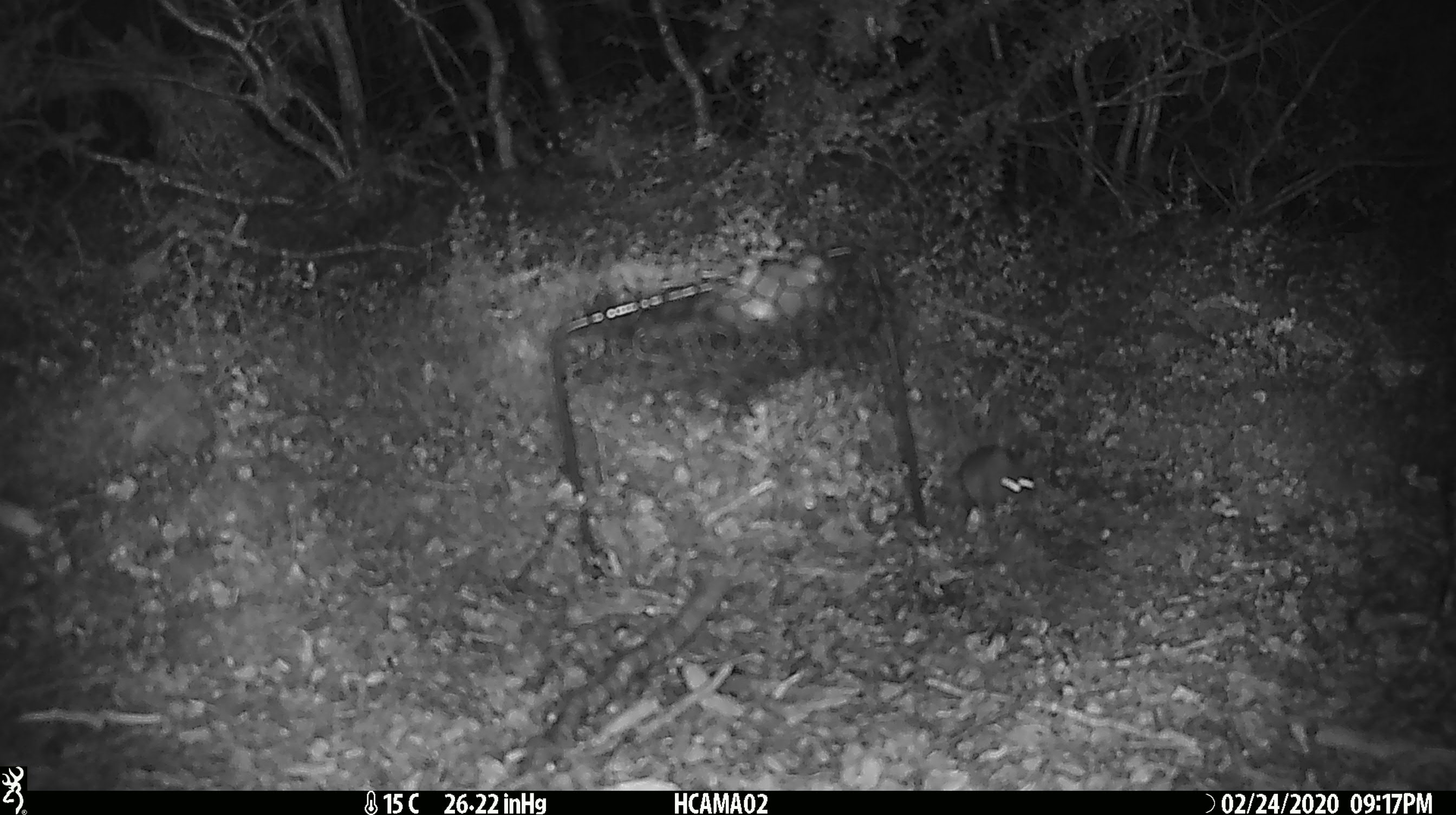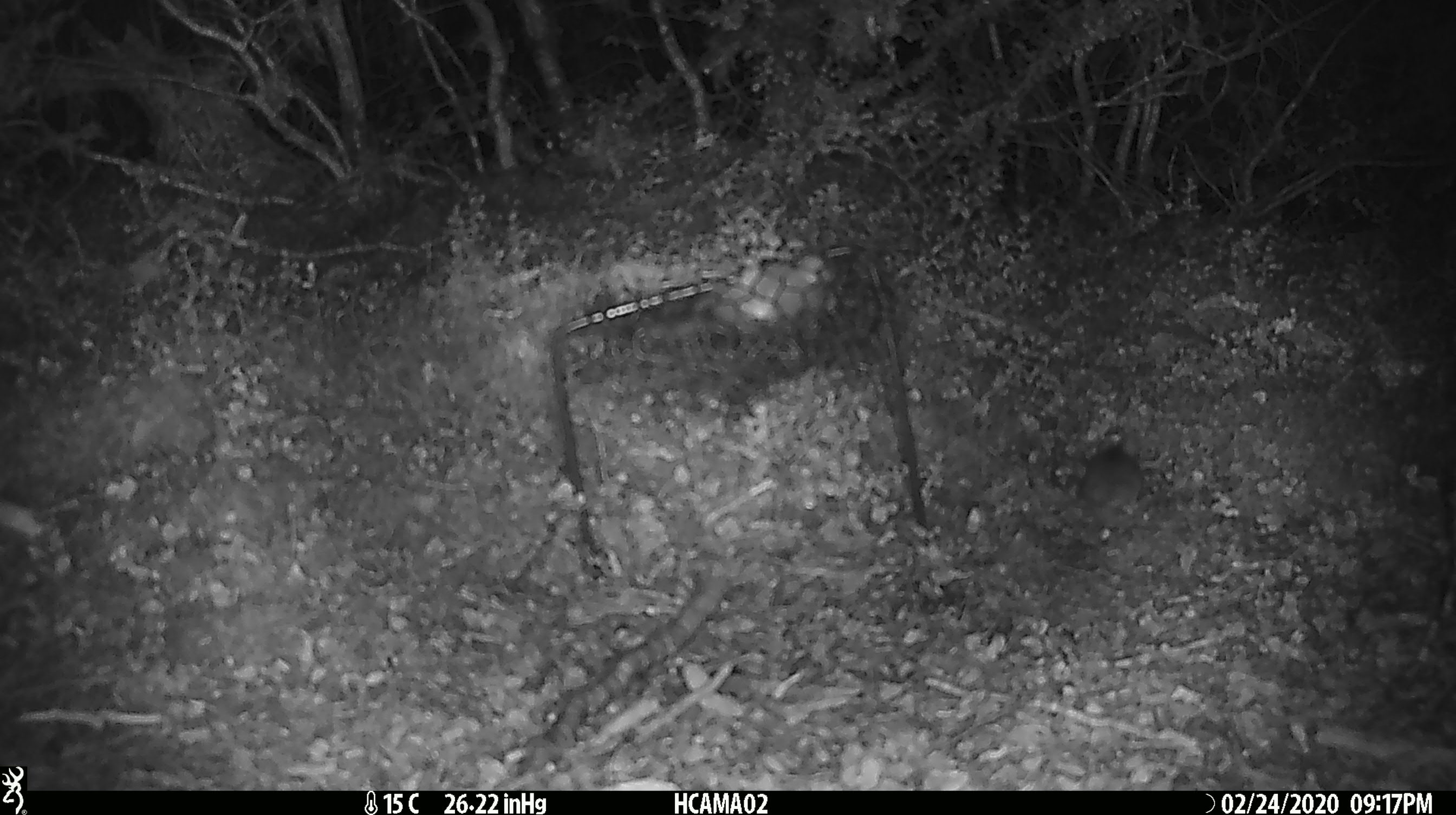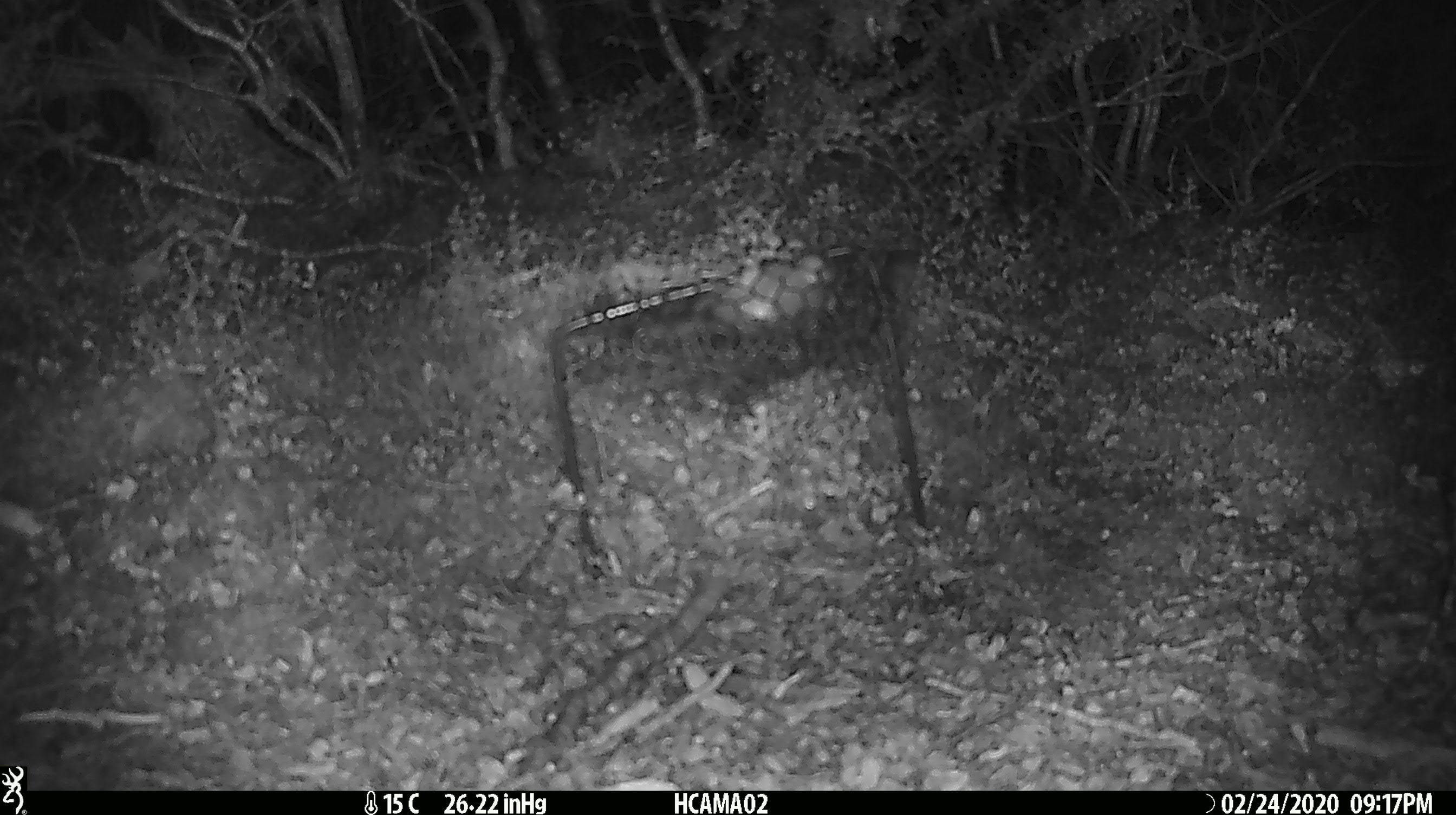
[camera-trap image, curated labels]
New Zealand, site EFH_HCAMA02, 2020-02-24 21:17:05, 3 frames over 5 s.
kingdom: Animalia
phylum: Chordata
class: Mammalia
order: Rodentia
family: Muridae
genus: Mus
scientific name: Mus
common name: mouse